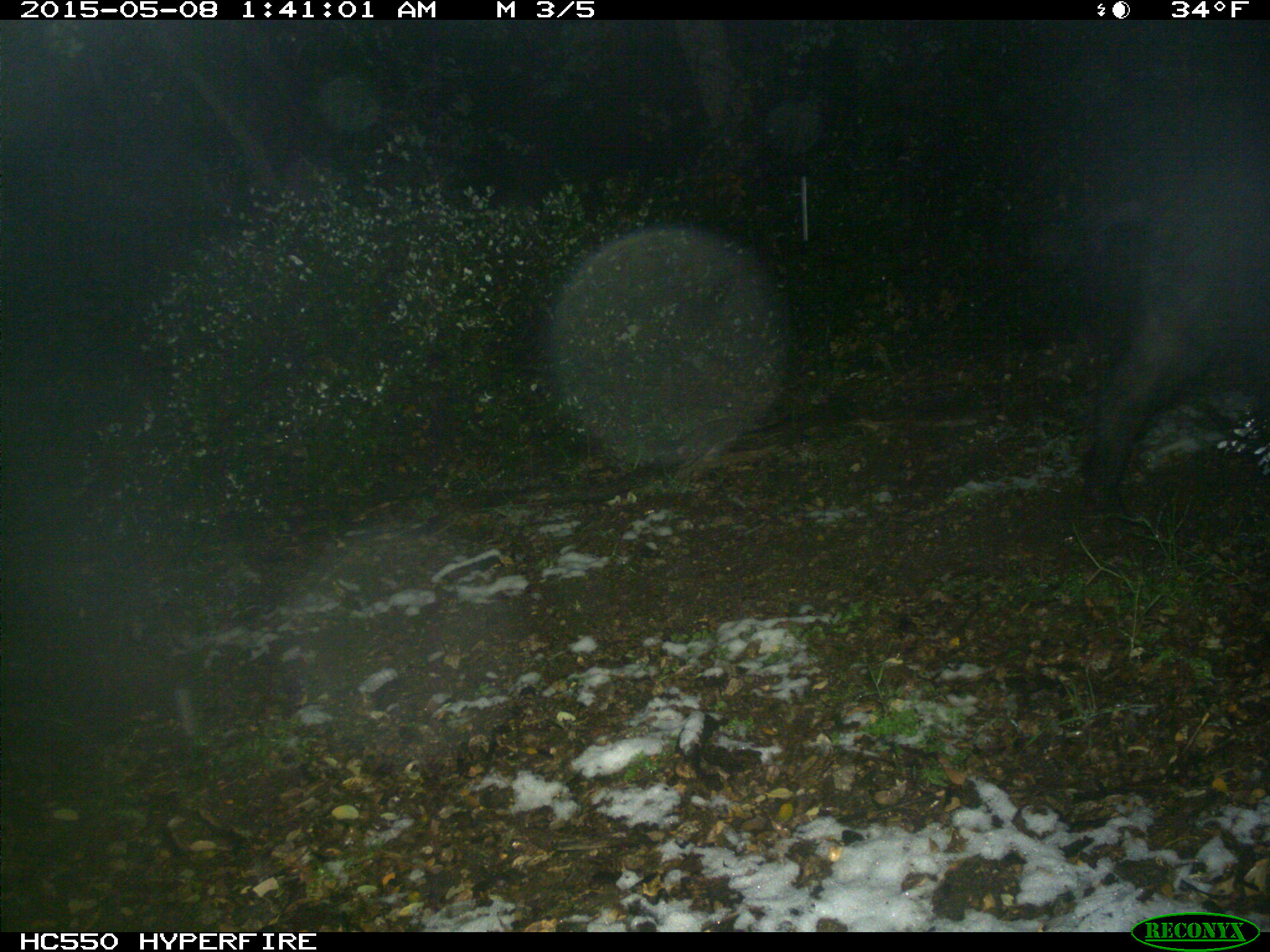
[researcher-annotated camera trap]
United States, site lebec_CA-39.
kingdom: Animalia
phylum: Chordata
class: Mammalia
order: Artiodactyla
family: Suidae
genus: Sus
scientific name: Sus scrofa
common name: wild boar